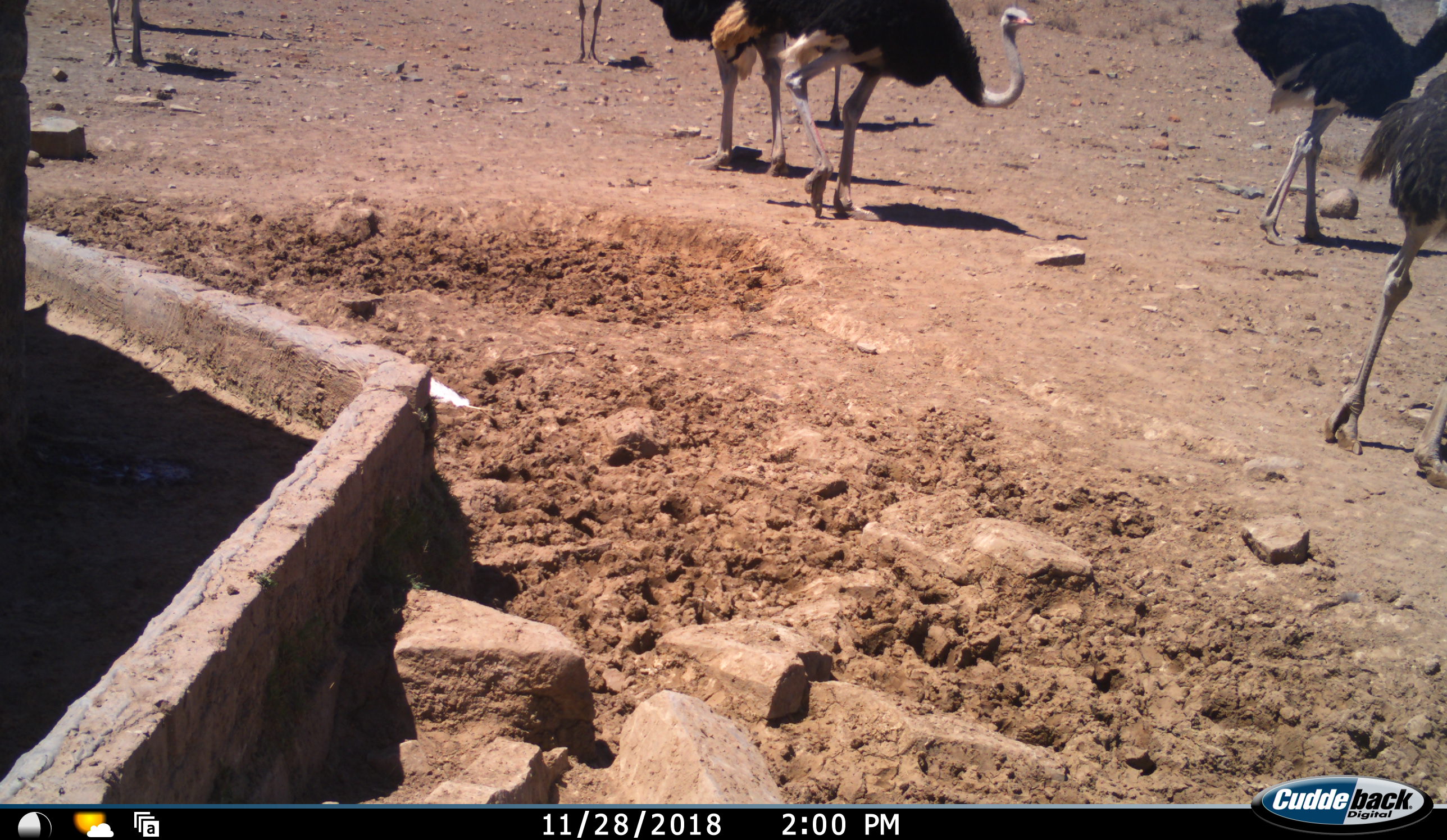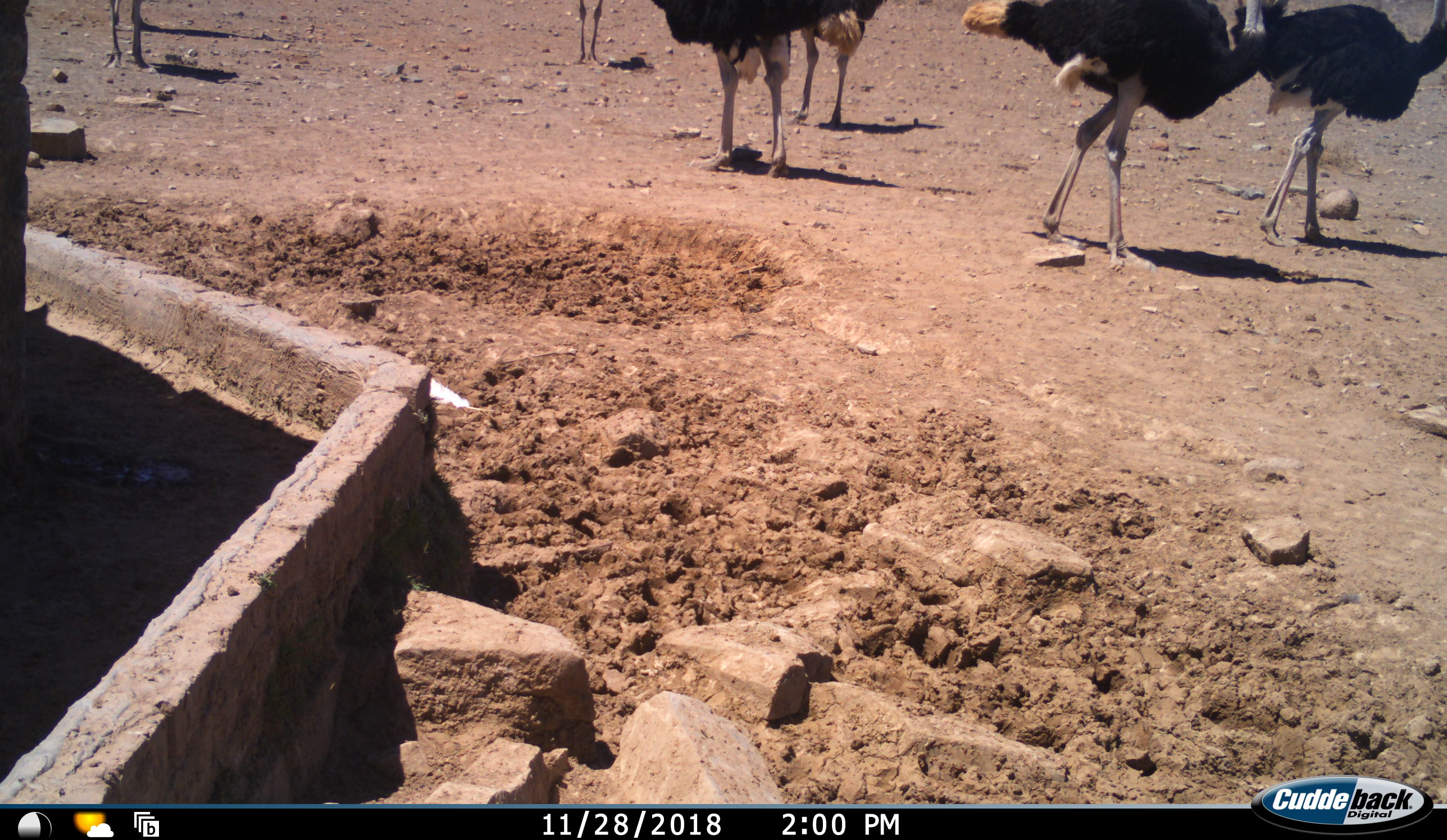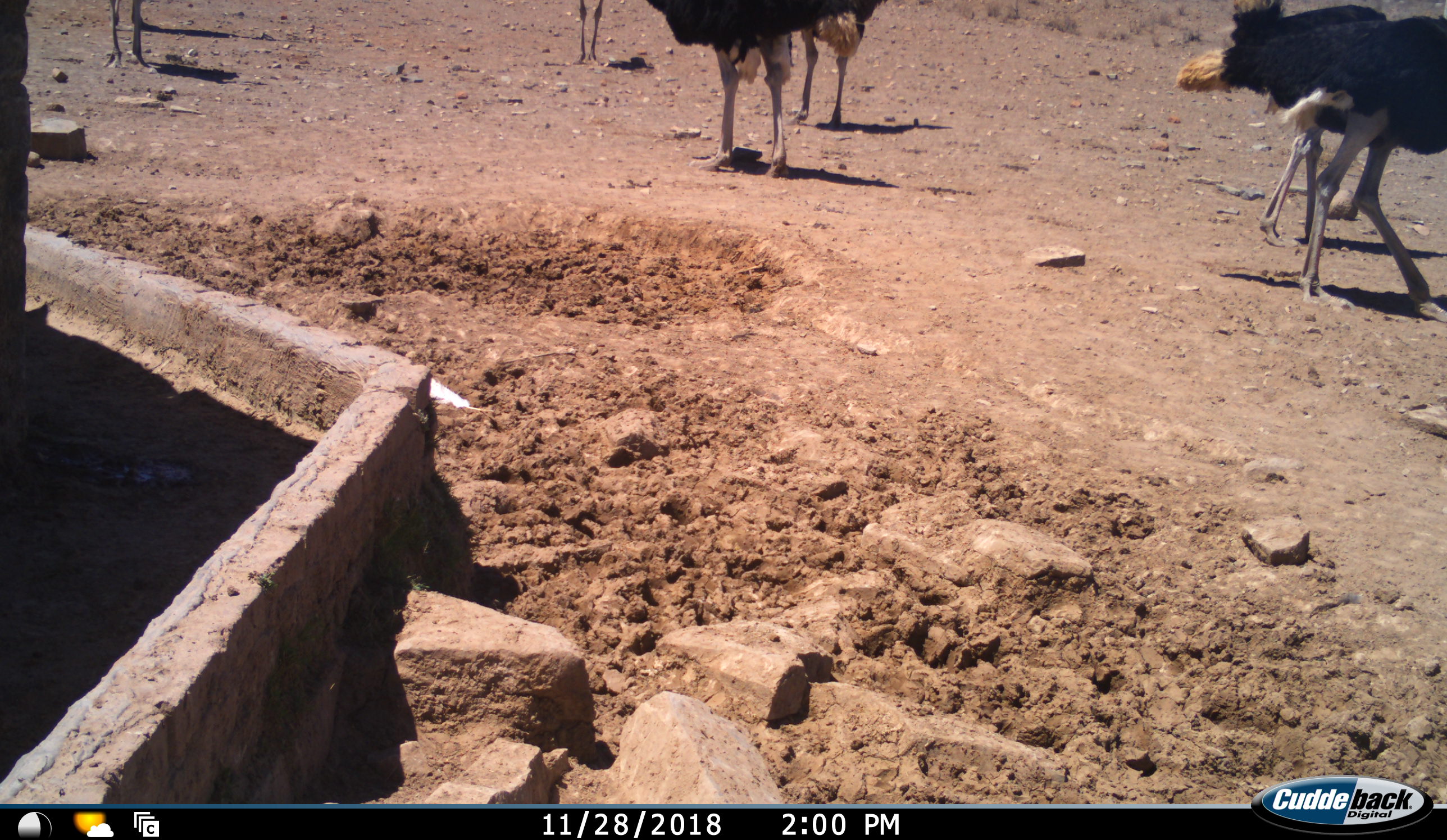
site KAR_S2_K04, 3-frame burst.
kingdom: Animalia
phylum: Chordata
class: Aves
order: Struthioniformes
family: Struthionidae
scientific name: Struthionidae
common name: ostrich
Ostrich (Struthionidae), count 7. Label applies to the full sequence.